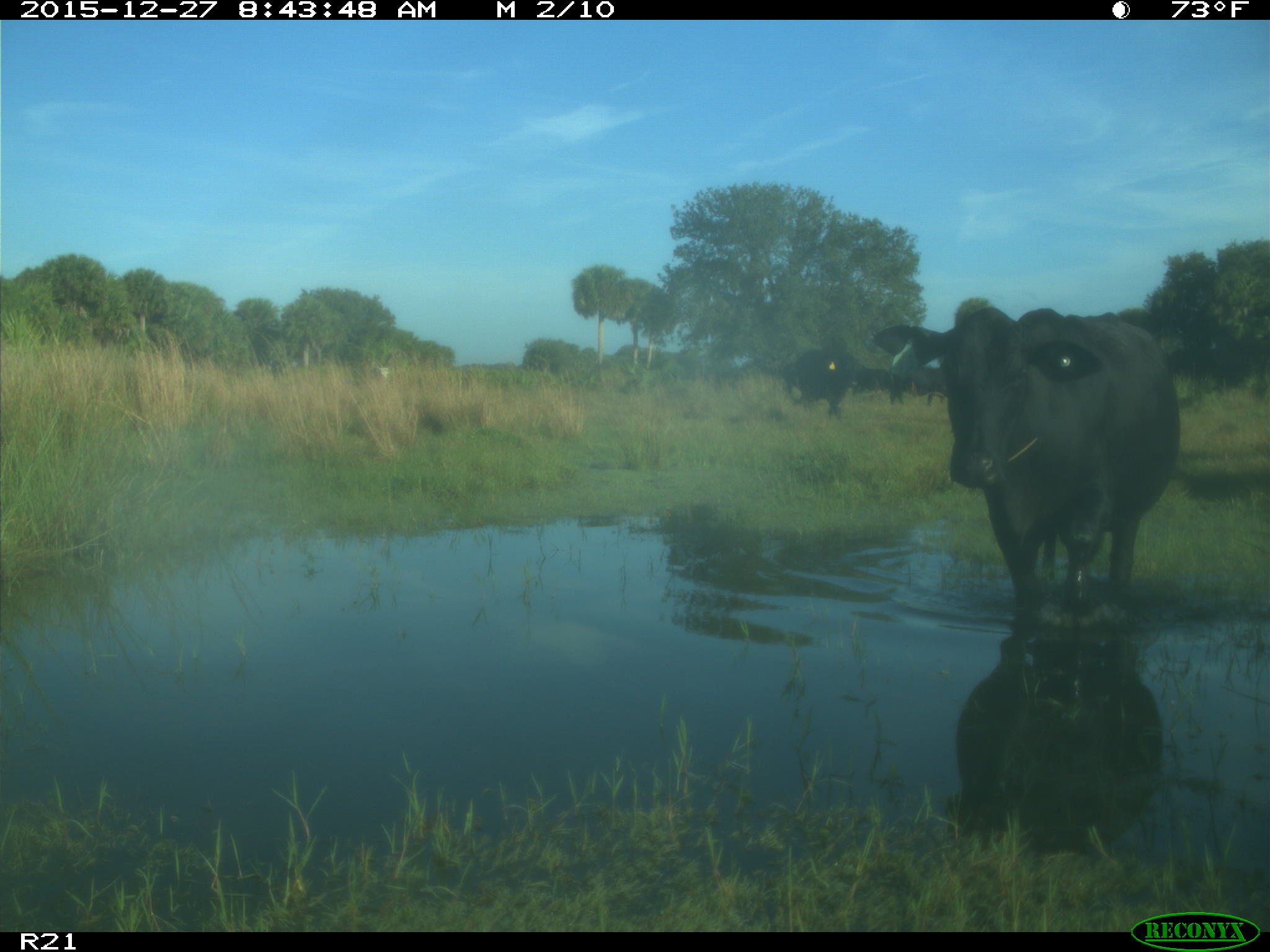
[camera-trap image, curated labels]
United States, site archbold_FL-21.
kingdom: Animalia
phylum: Chordata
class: Mammalia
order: Artiodactyla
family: Bovidae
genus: Bos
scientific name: Bos taurus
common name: domestic cow